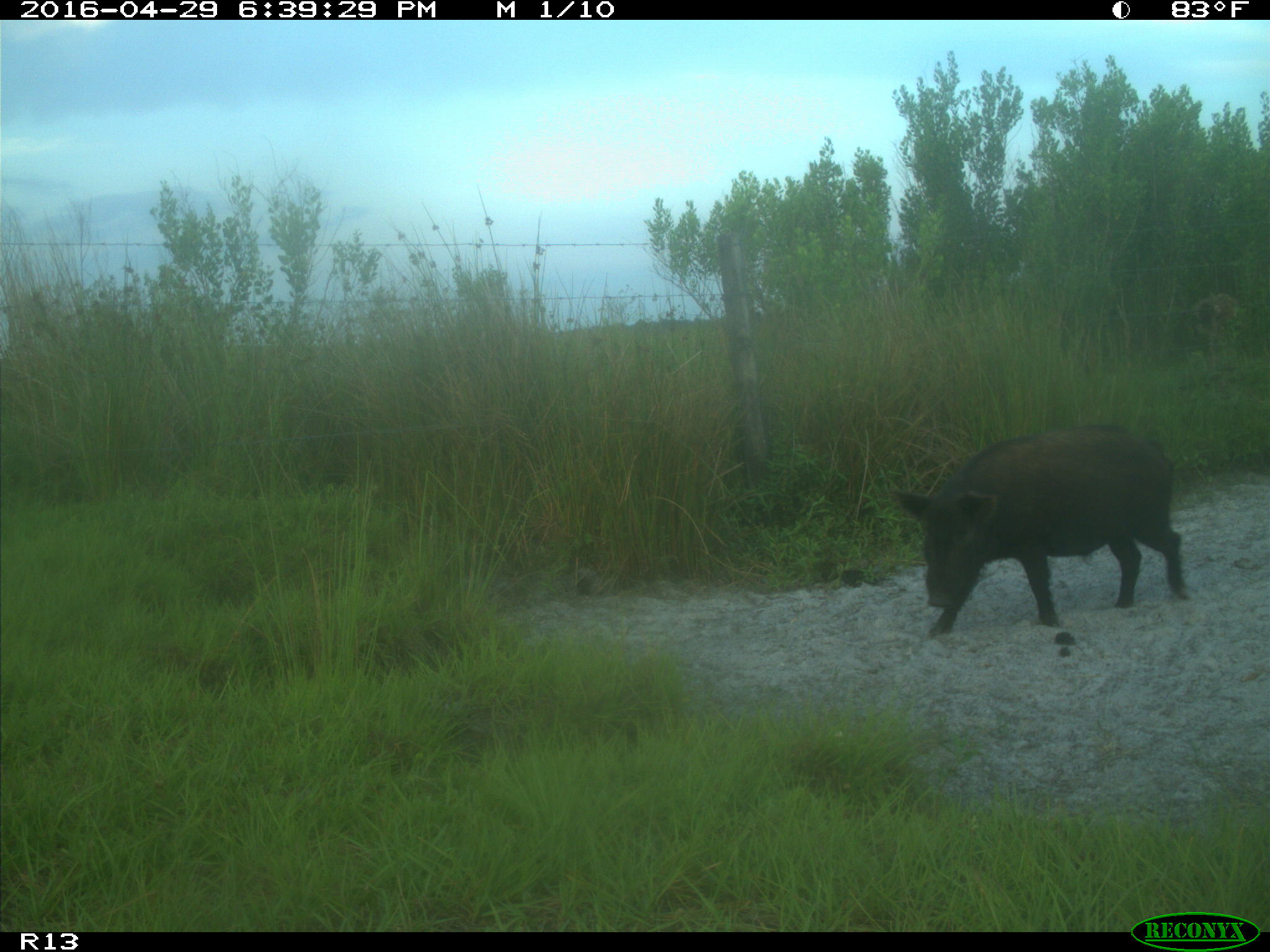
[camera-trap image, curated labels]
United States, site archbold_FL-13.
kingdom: Animalia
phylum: Chordata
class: Mammalia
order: Artiodactyla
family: Suidae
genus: Sus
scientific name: Sus scrofa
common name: wild boar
Sus scrofa (wild boar).